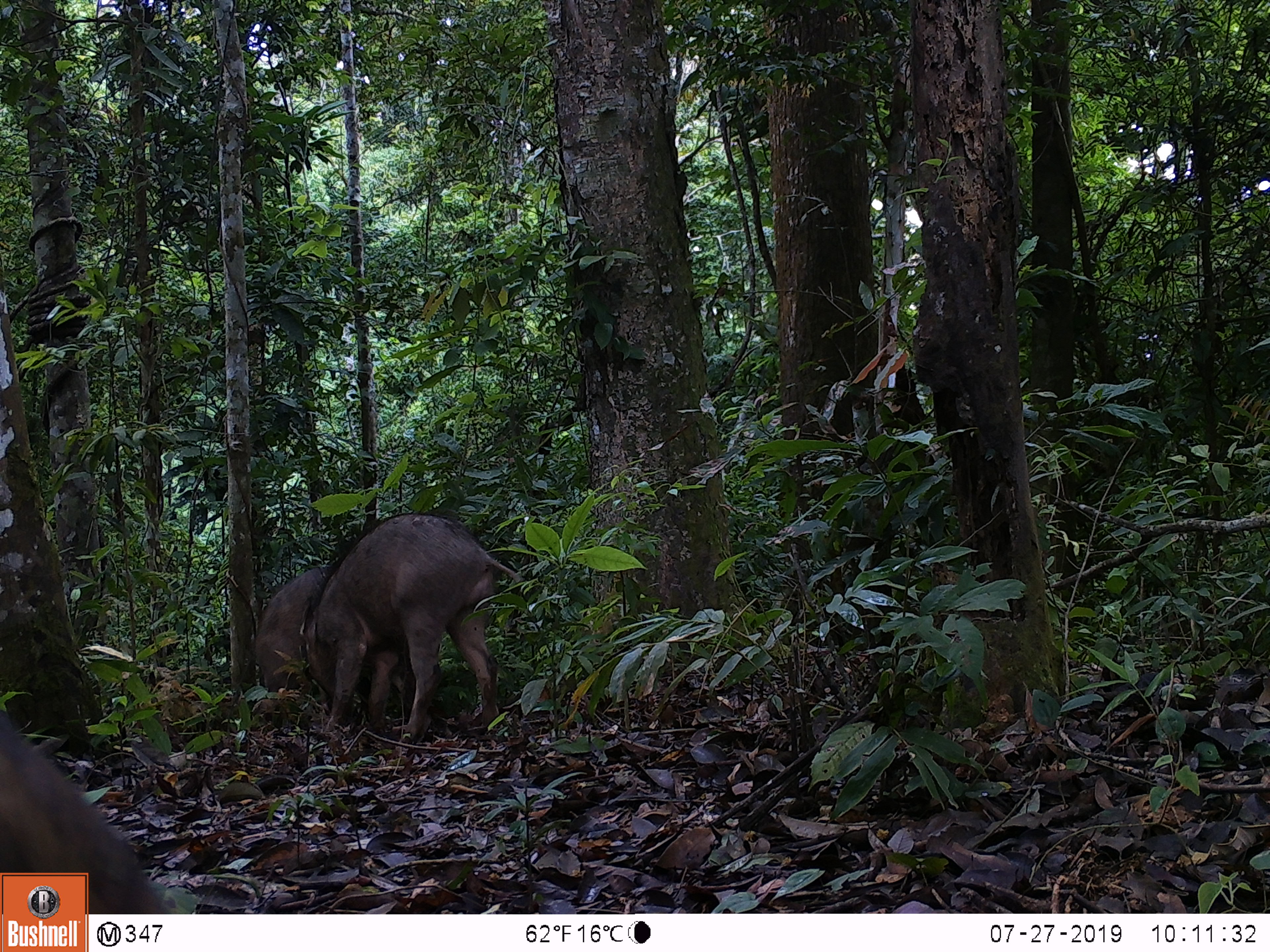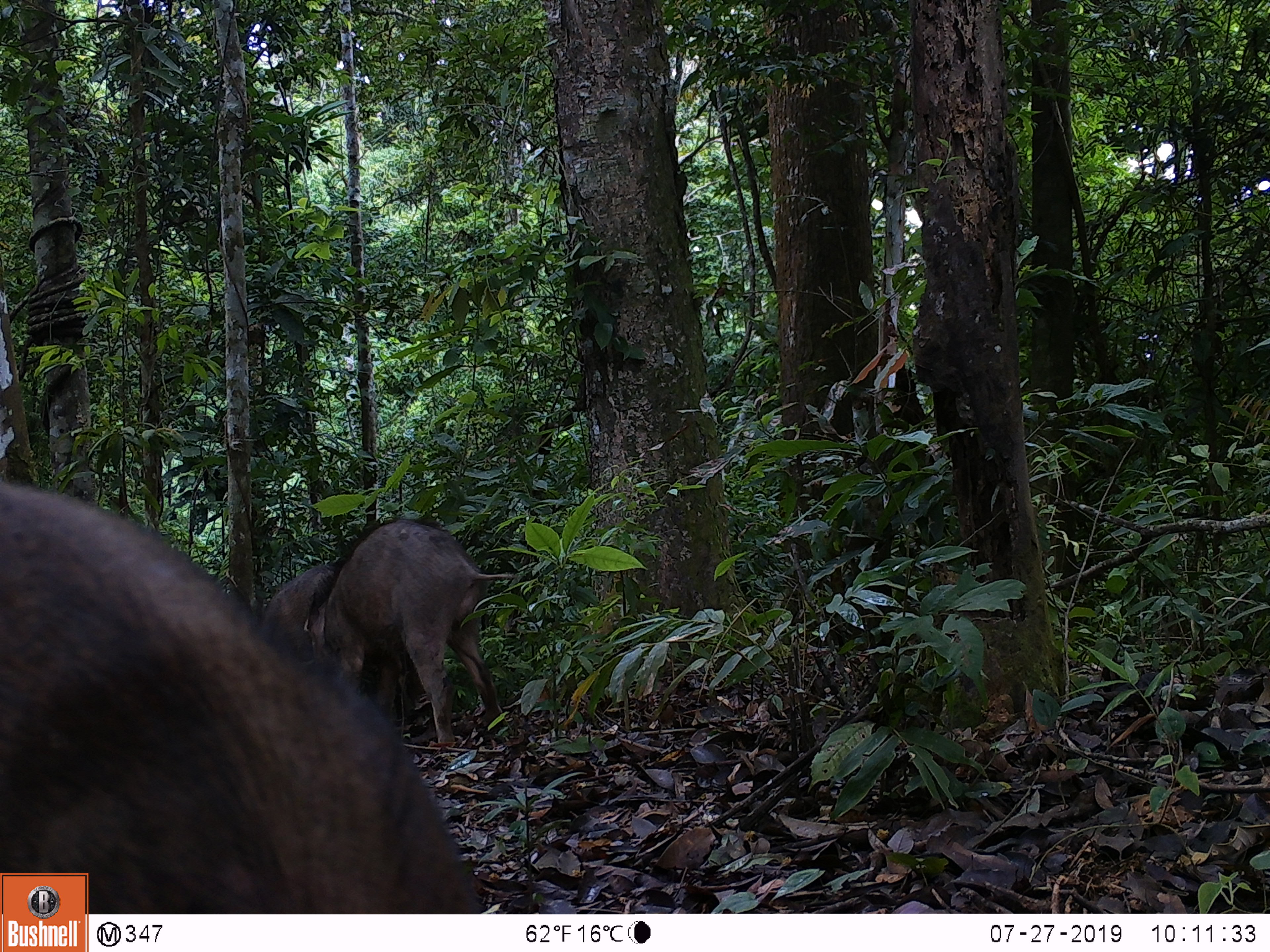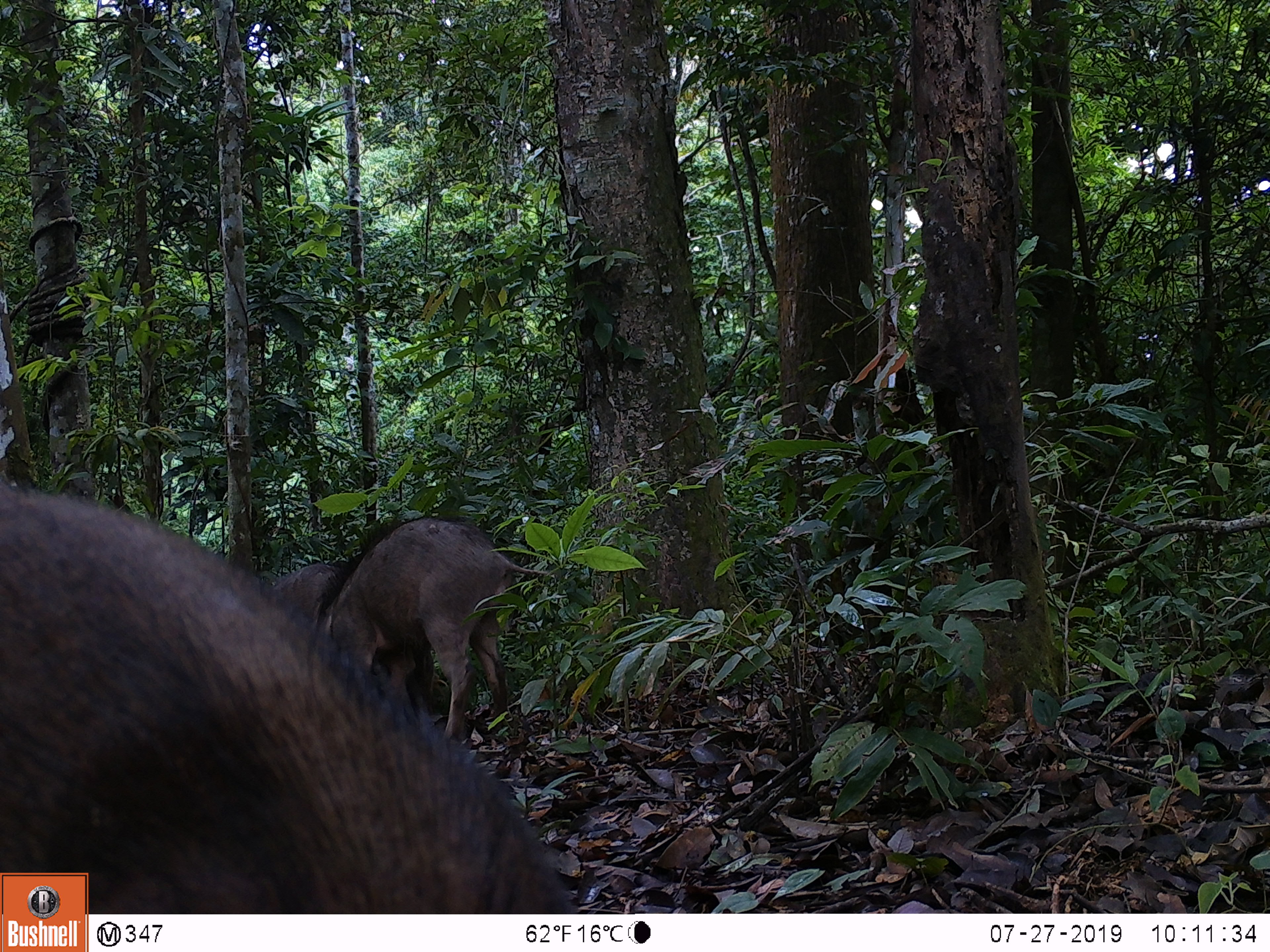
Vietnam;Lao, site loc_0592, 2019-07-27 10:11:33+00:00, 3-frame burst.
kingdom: Animalia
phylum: Chordata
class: Mammalia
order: Artiodactyla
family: Suidae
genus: Sus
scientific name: Sus scrofa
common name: eurasian wild pig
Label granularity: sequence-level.